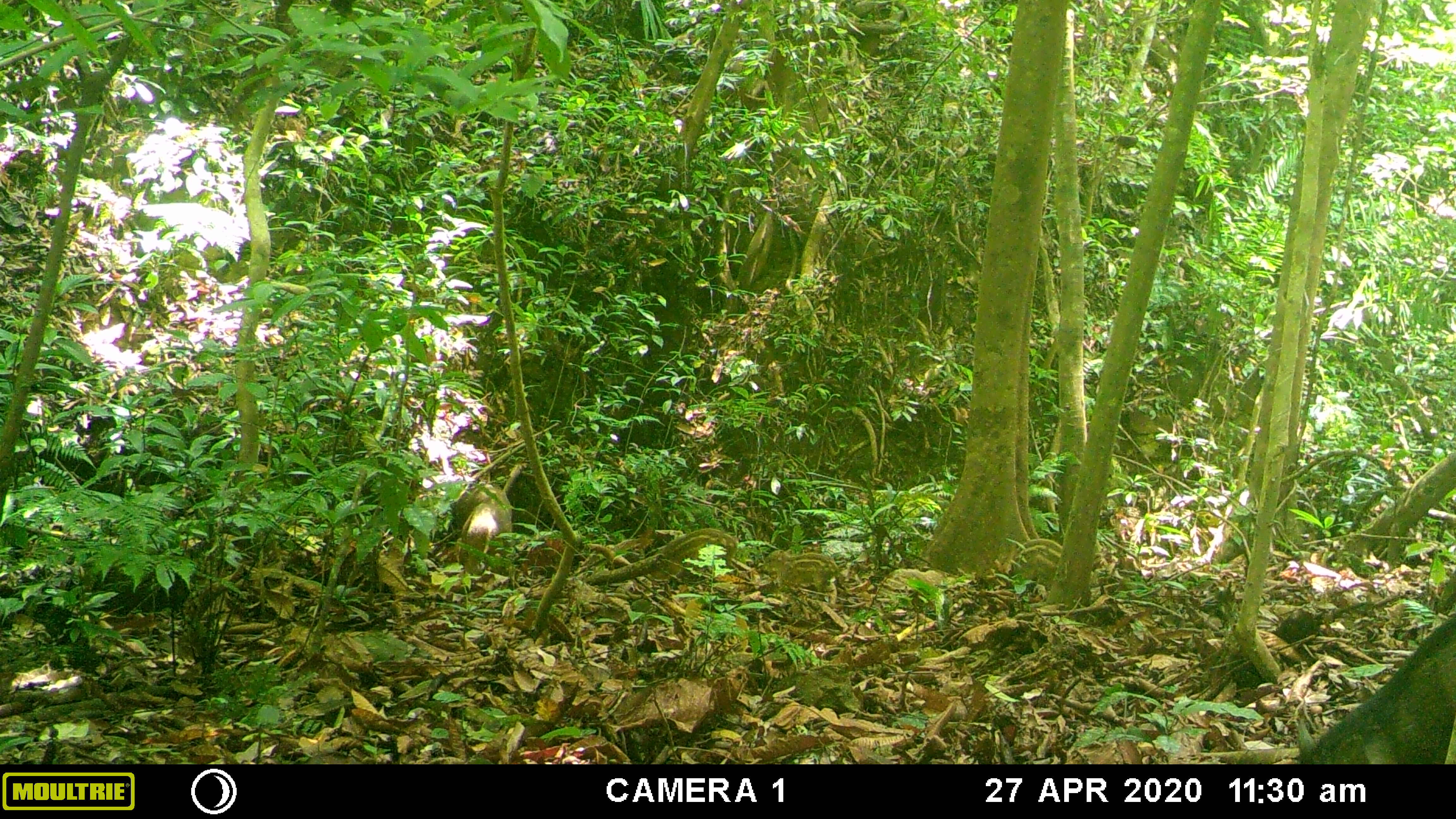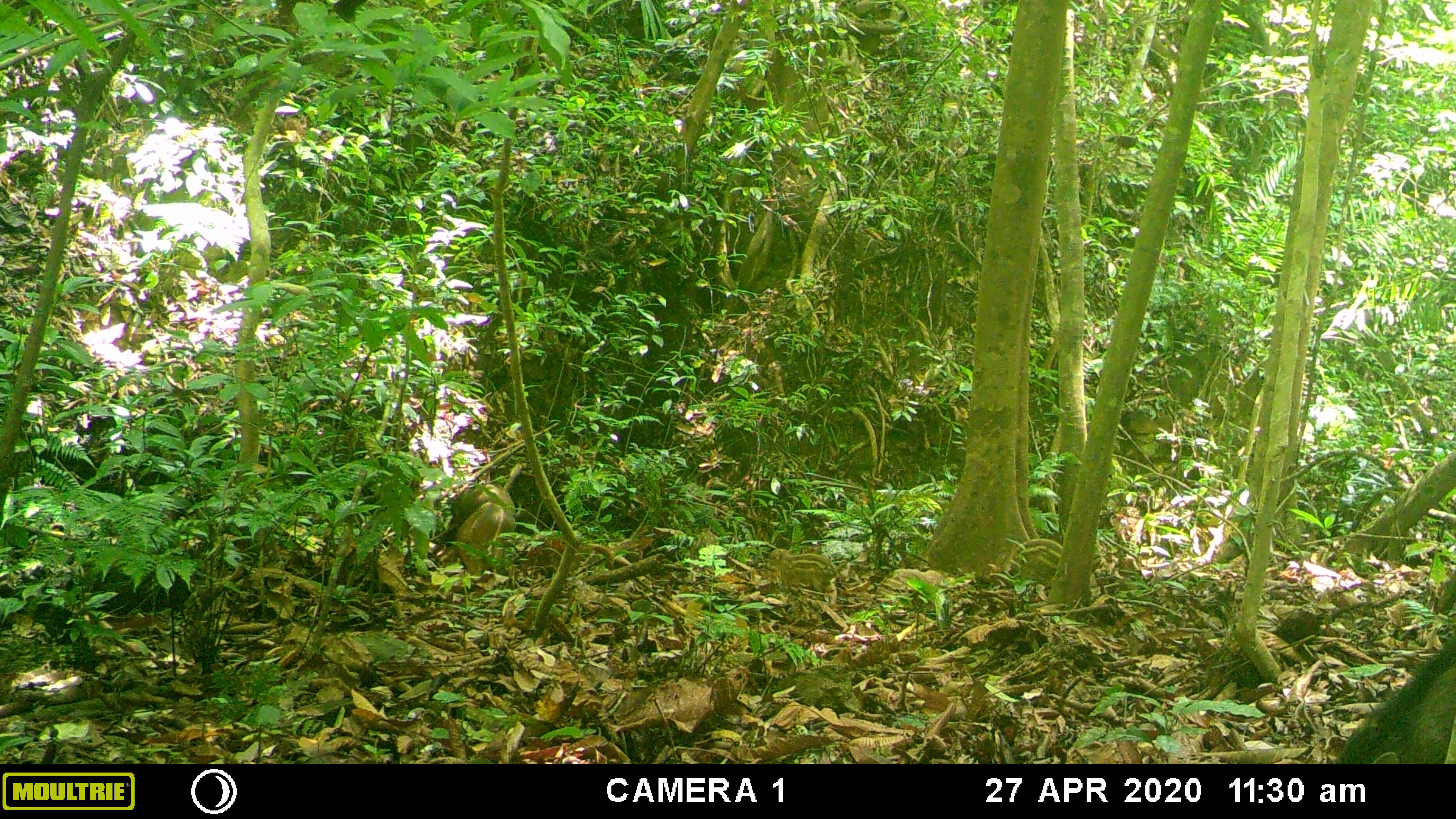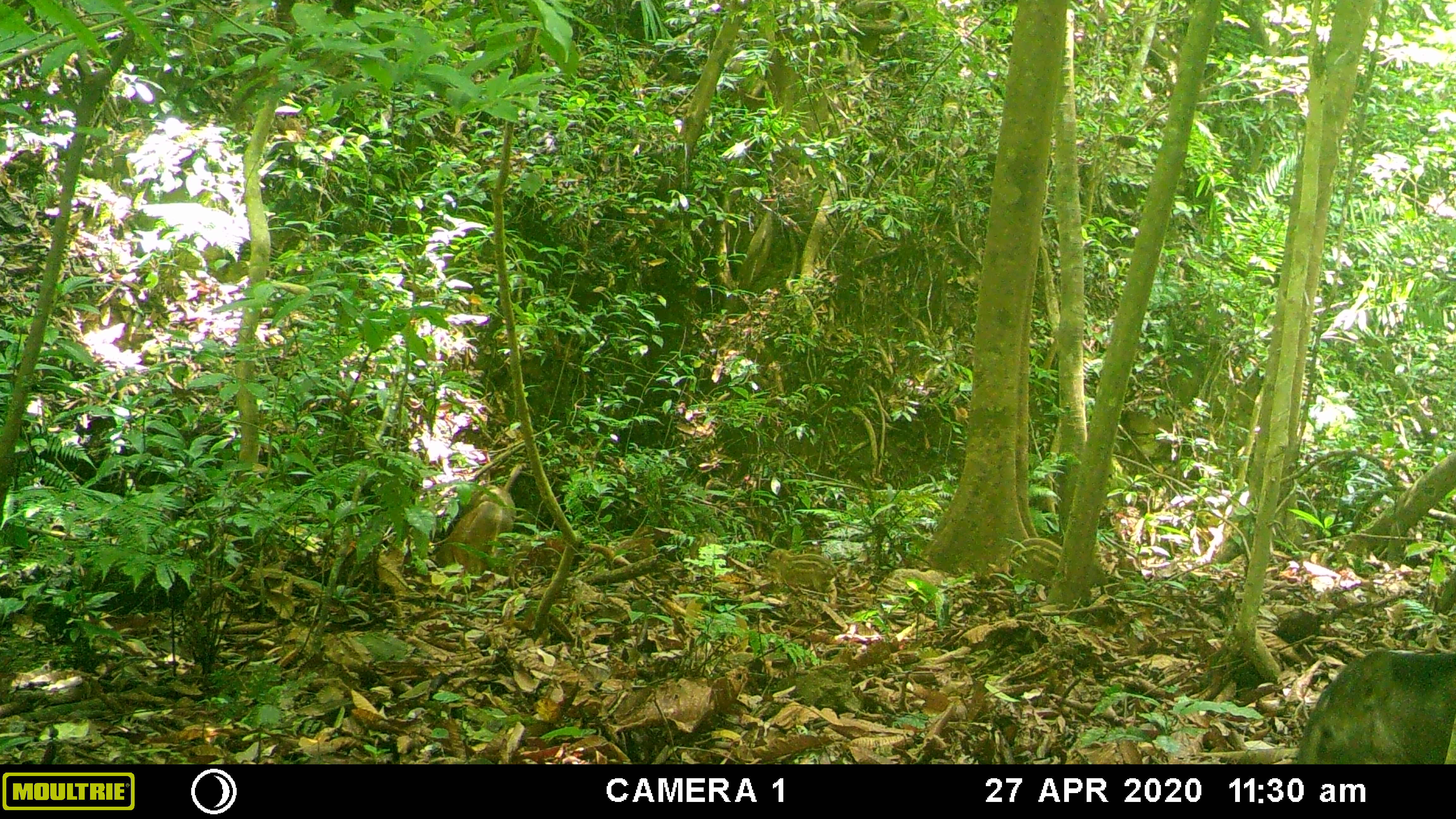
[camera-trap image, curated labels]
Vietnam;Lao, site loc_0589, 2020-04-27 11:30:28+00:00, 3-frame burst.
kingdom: Animalia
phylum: Chordata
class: Mammalia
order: Artiodactyla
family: Suidae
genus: Sus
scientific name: Sus scrofa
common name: eurasian wild pig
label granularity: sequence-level